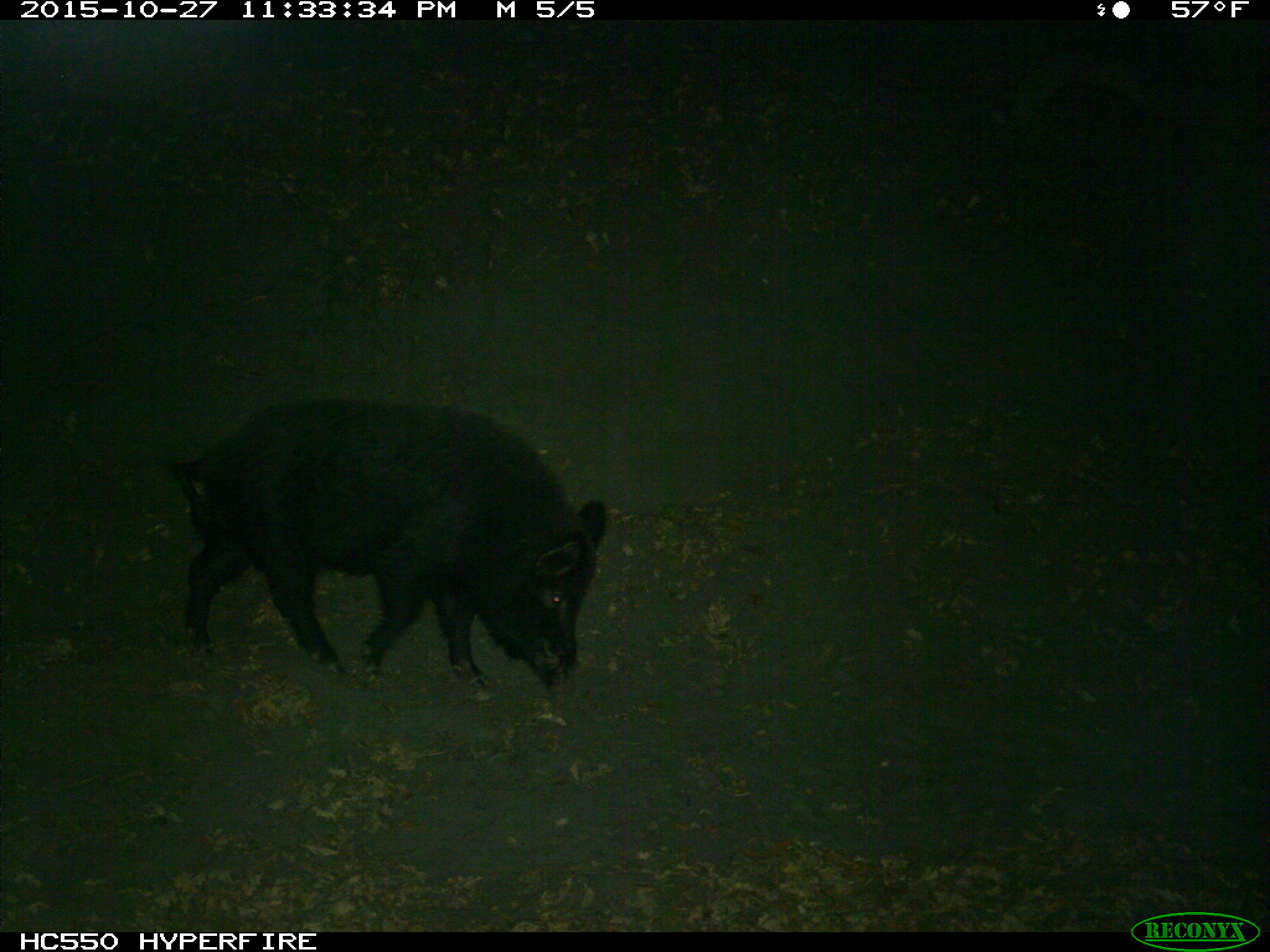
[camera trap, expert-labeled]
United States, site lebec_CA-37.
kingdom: Animalia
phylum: Chordata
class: Mammalia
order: Artiodactyla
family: Suidae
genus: Sus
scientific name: Sus scrofa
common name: wild boar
Sus scrofa (wild boar).